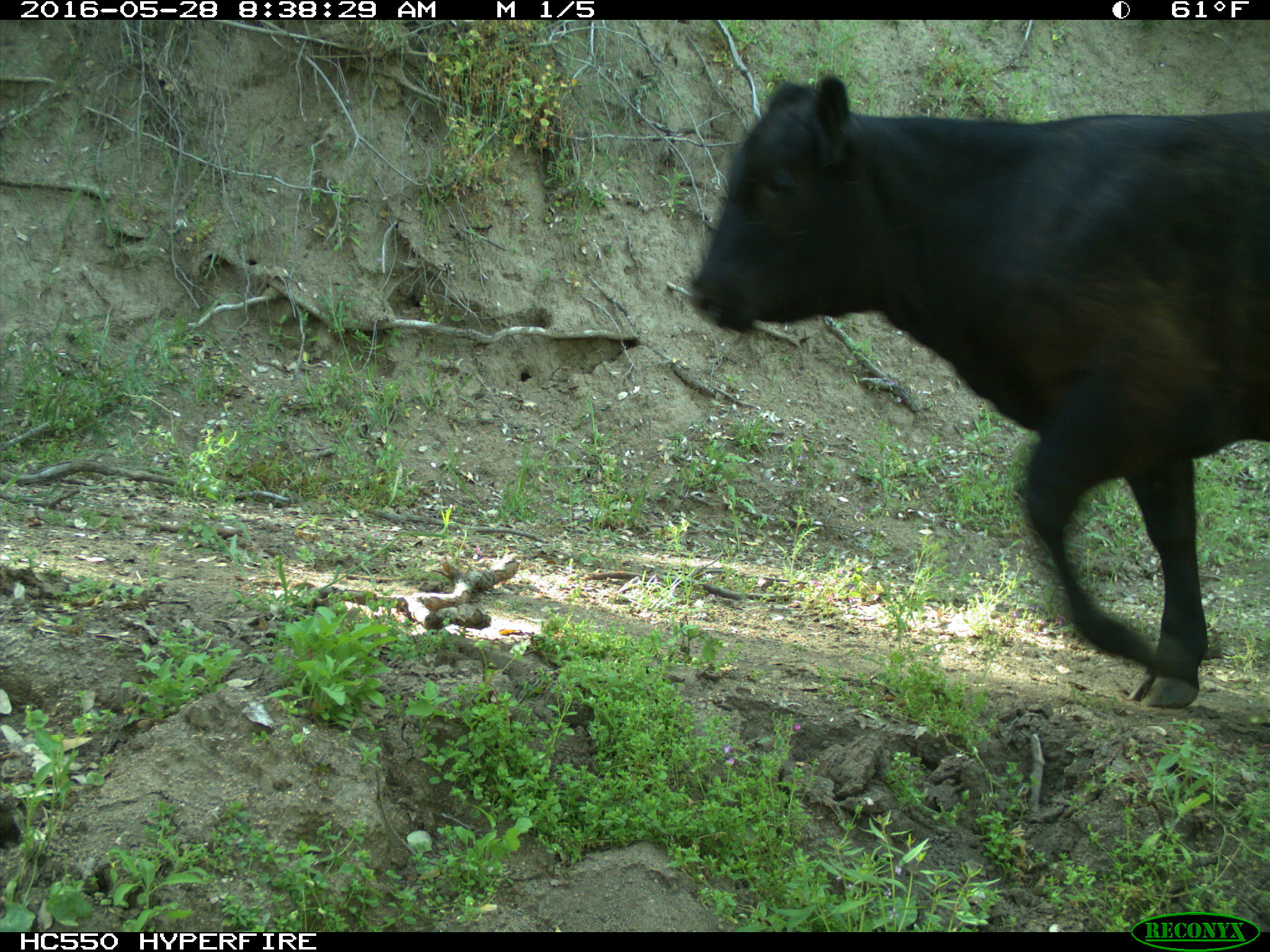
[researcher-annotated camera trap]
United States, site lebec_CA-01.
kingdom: Animalia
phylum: Chordata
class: Mammalia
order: Artiodactyla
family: Bovidae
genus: Bos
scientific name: Bos taurus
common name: domestic cow